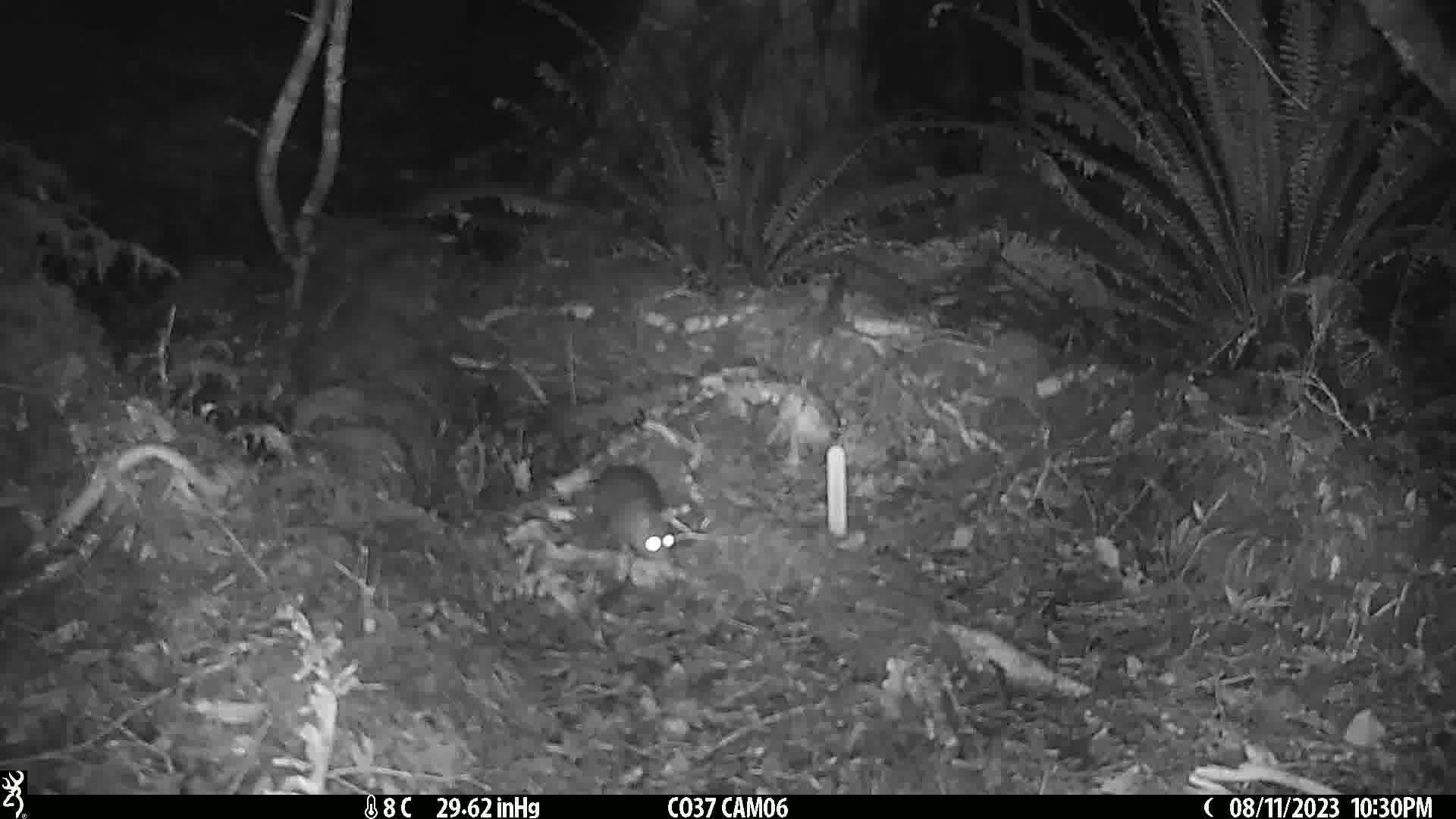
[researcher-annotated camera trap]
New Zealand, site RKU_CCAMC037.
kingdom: Animalia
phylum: Chordata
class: Mammalia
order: Rodentia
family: Muridae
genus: Rattus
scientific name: Rattus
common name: rat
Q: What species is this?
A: Rat (Rattus).